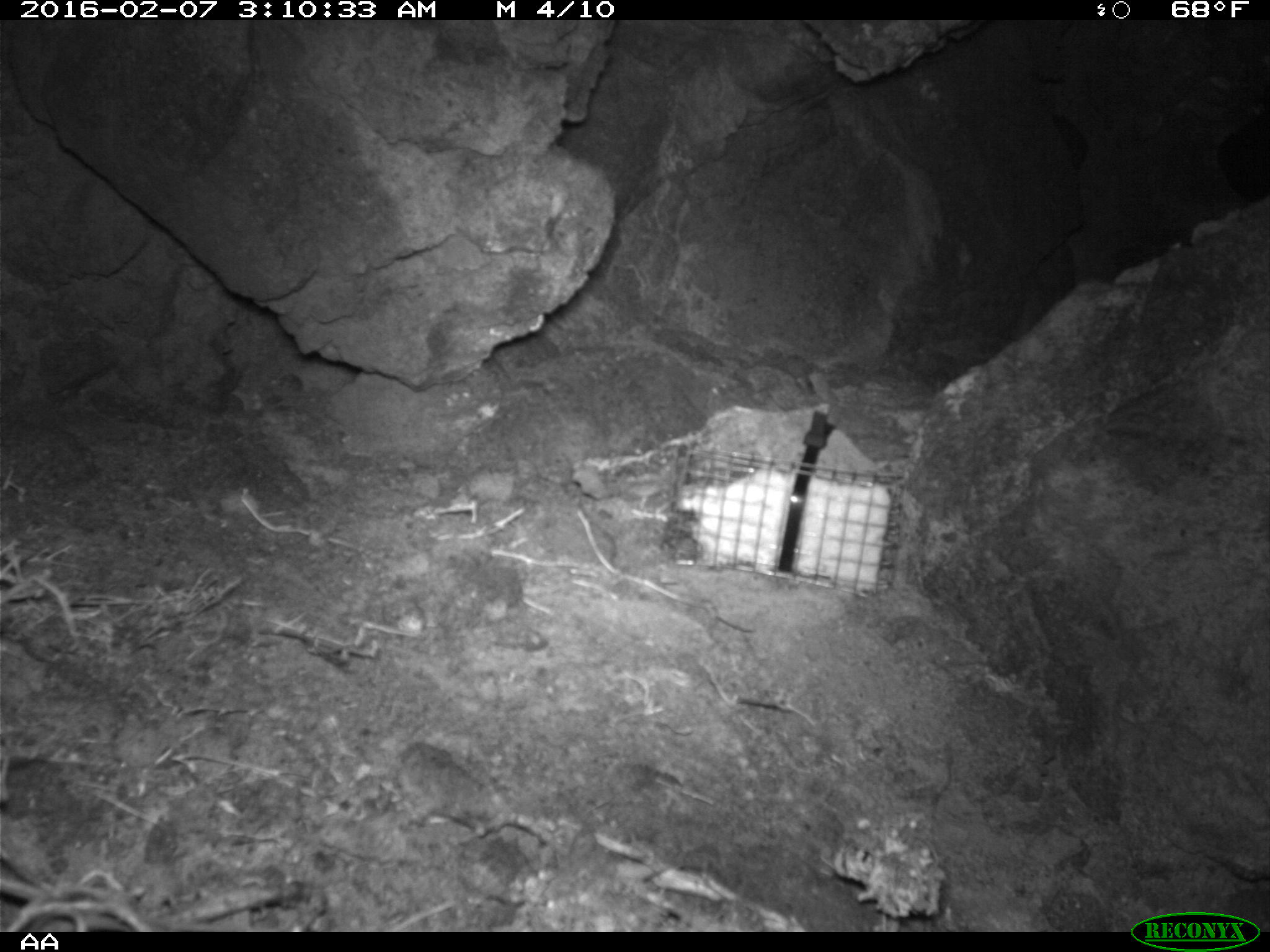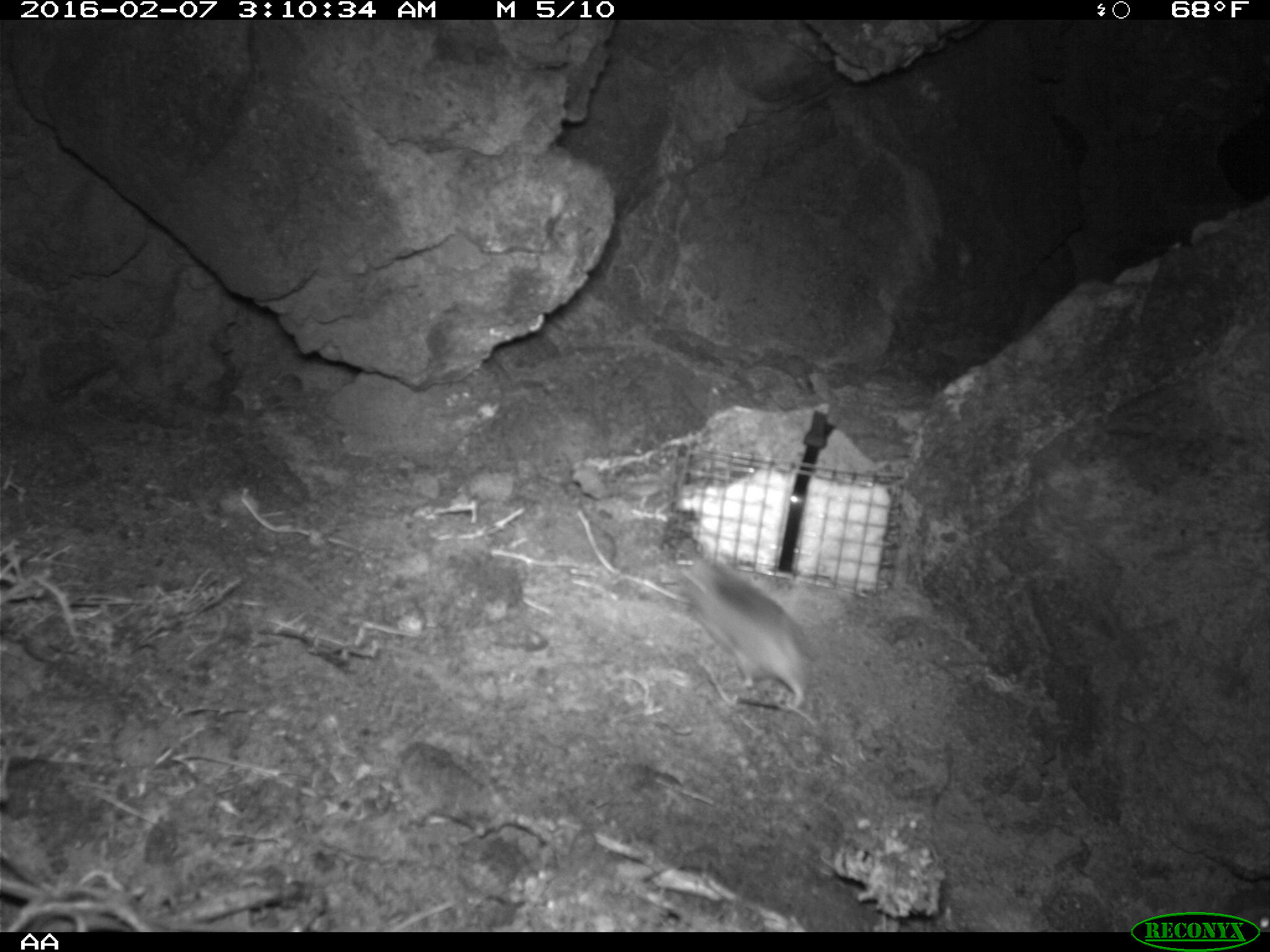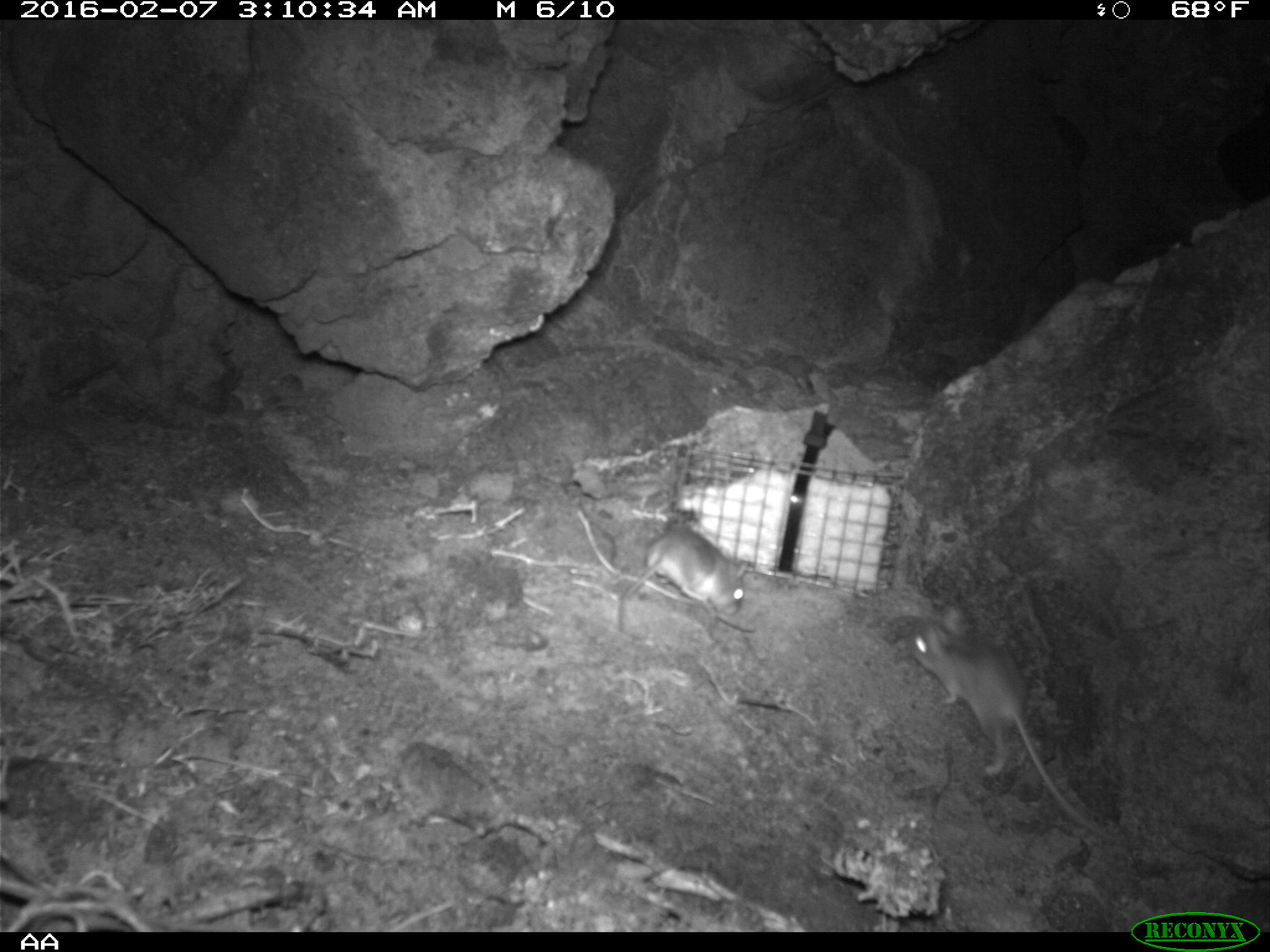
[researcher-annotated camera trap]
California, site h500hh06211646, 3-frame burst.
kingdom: Animalia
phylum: Chordata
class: Mammalia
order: Rodentia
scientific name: Rodentia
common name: rodent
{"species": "rodent (Rodentia)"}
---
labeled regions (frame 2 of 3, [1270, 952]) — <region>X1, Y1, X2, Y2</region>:
rodent: <region>675, 549, 815, 709</region>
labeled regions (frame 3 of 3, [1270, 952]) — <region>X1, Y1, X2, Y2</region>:
rodent: <region>906, 615, 1109, 839</region>; <region>575, 506, 750, 632</region>